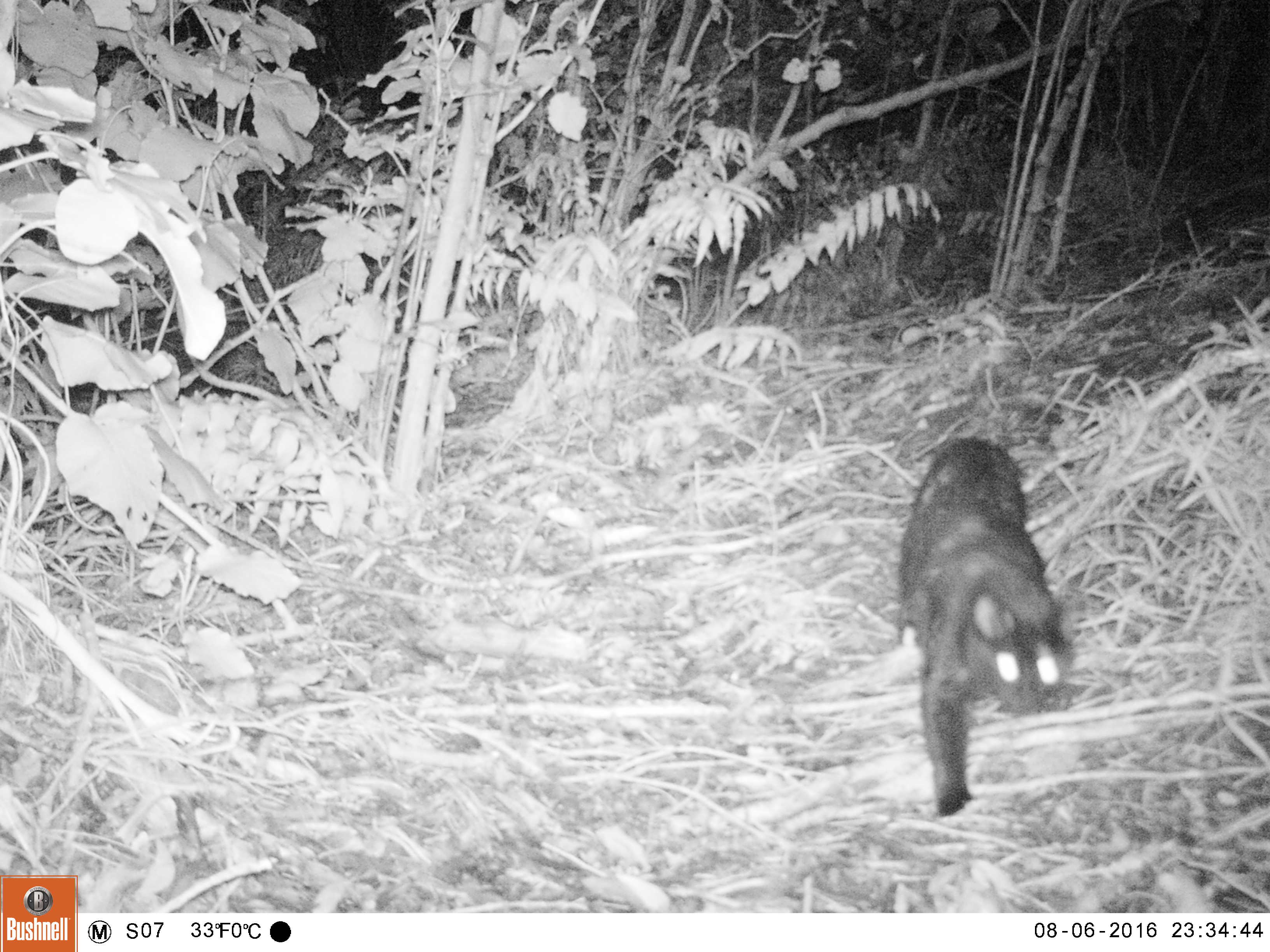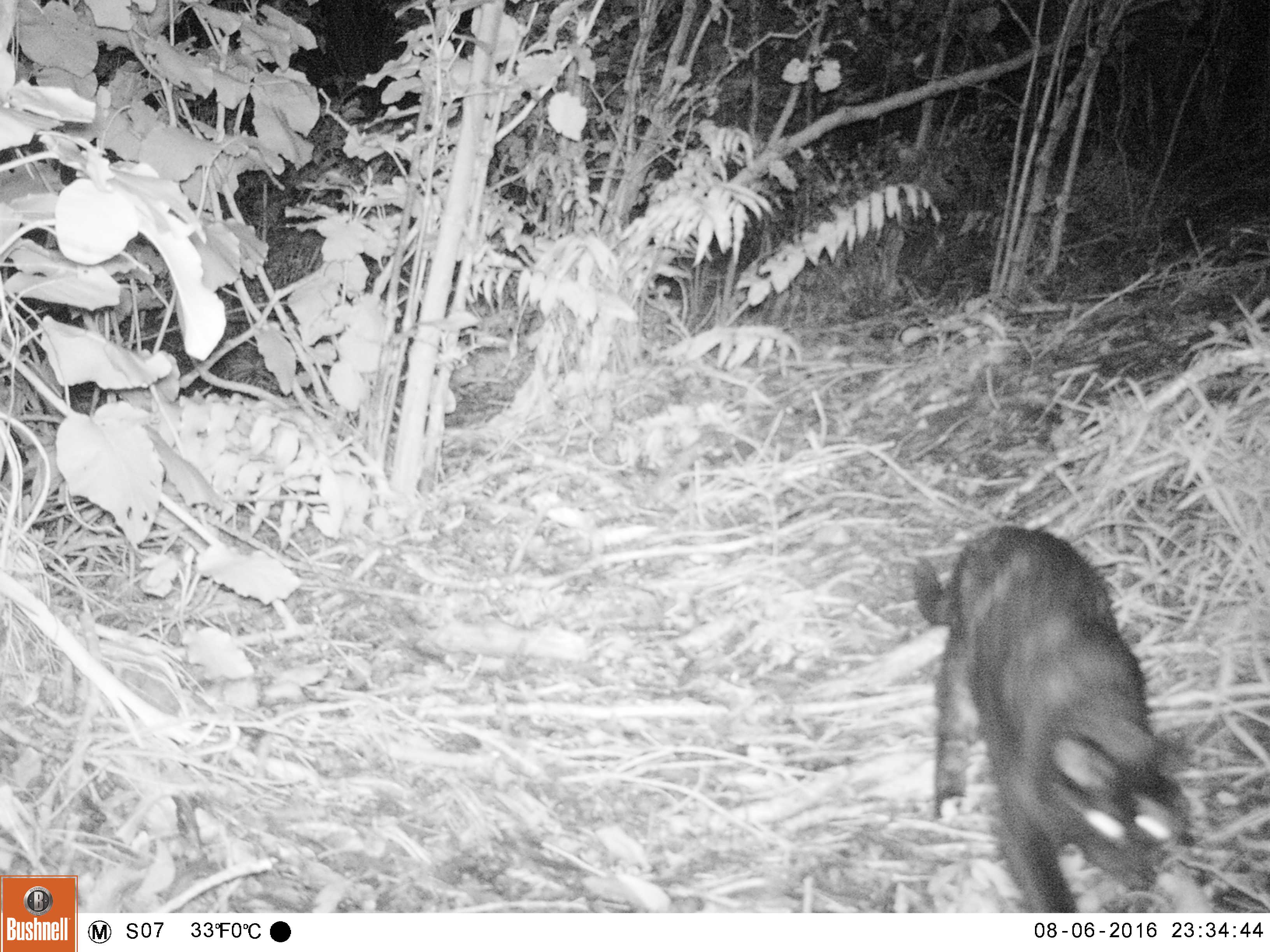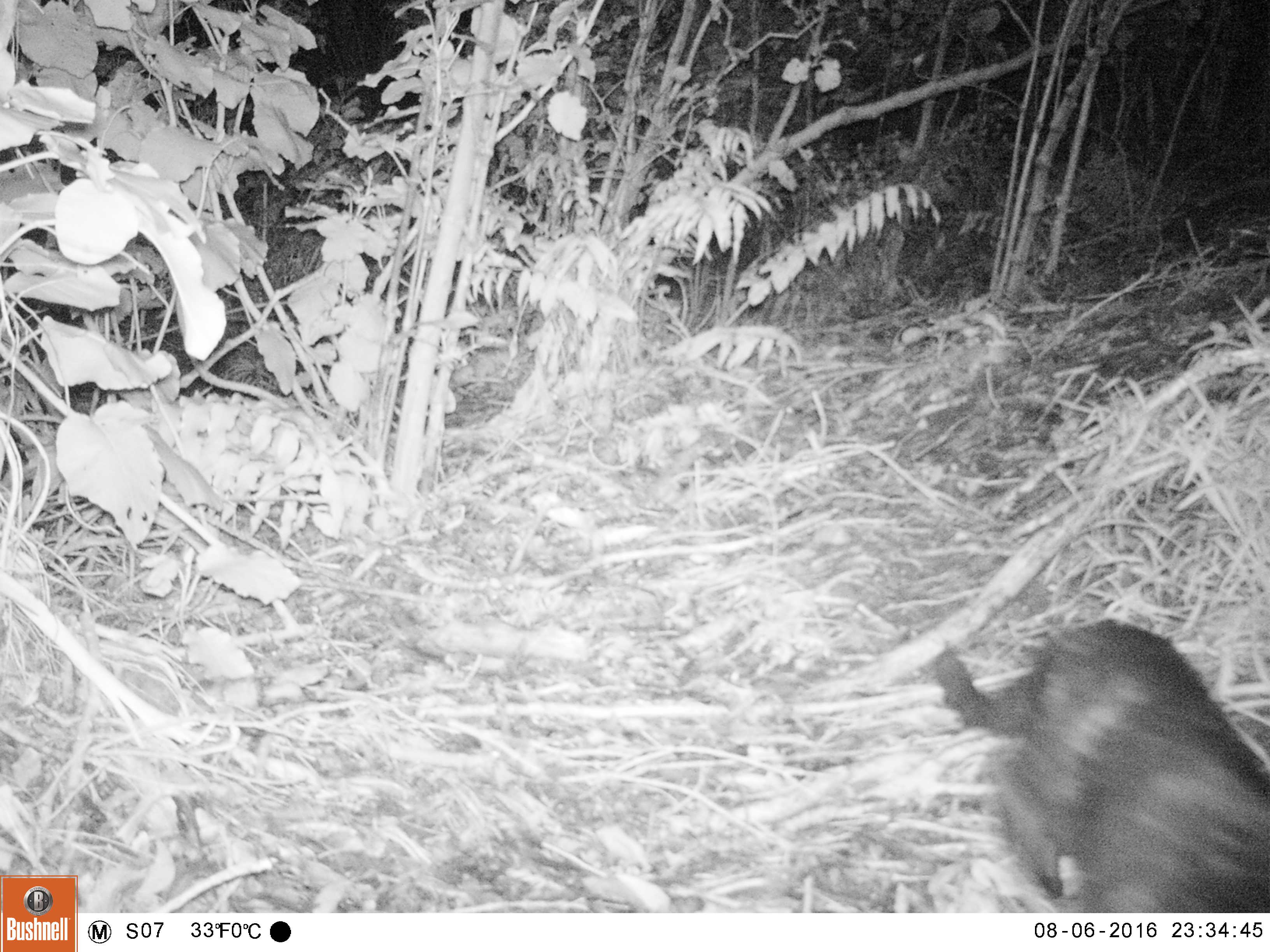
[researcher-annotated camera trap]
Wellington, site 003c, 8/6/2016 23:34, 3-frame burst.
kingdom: Animalia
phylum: Chordata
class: Mammalia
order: Carnivora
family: Felidae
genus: Felis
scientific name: Felis catus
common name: cat